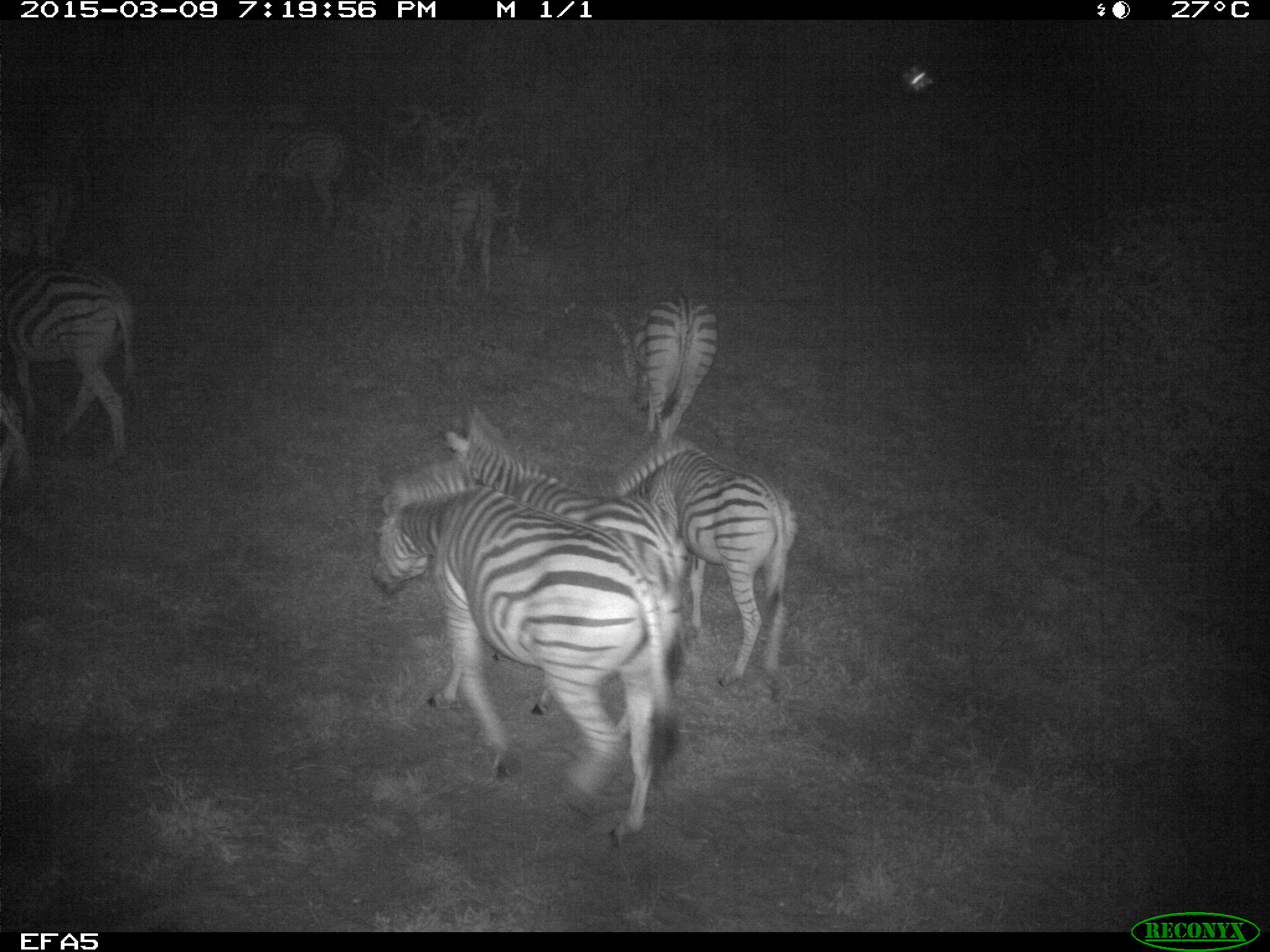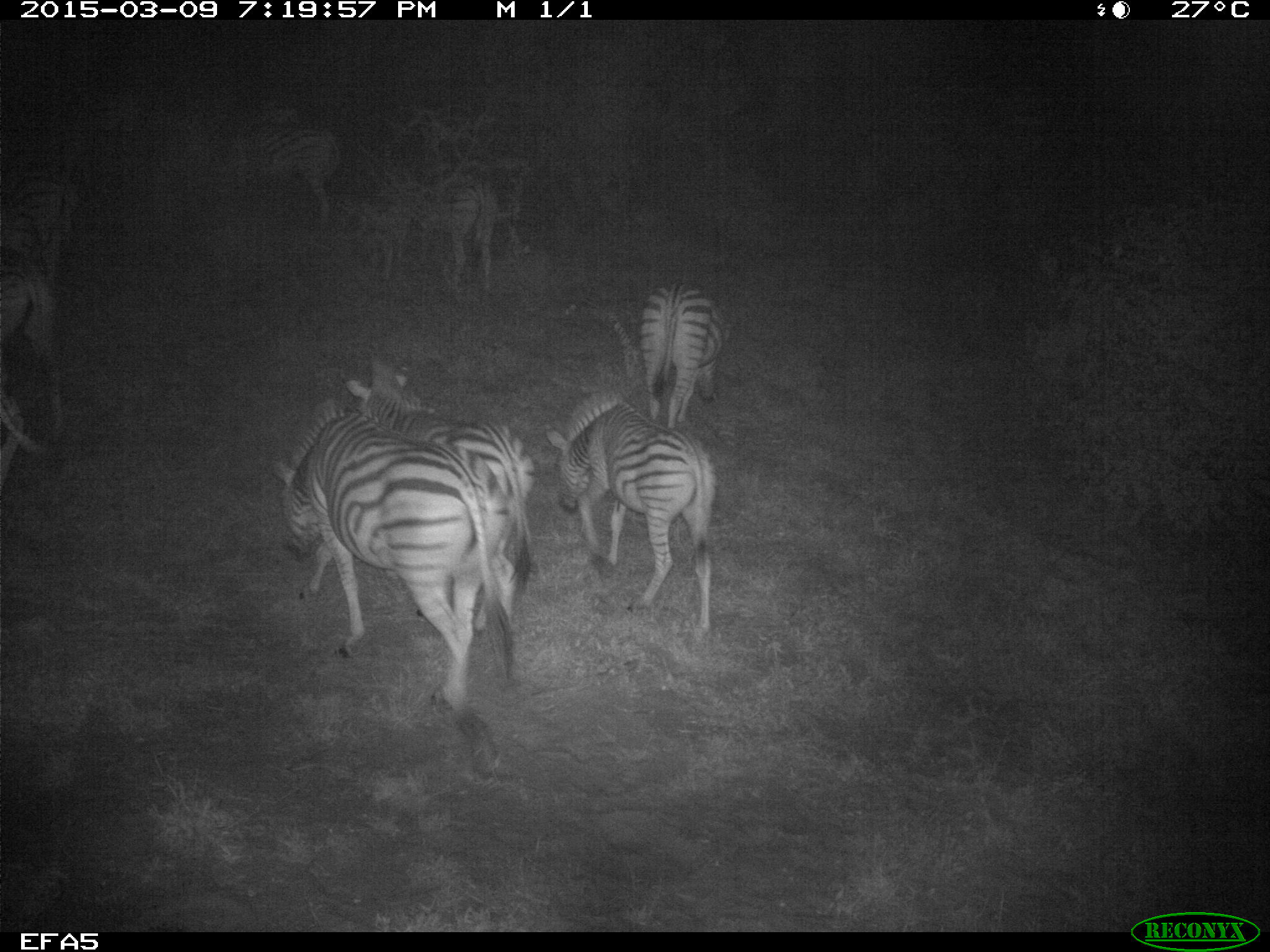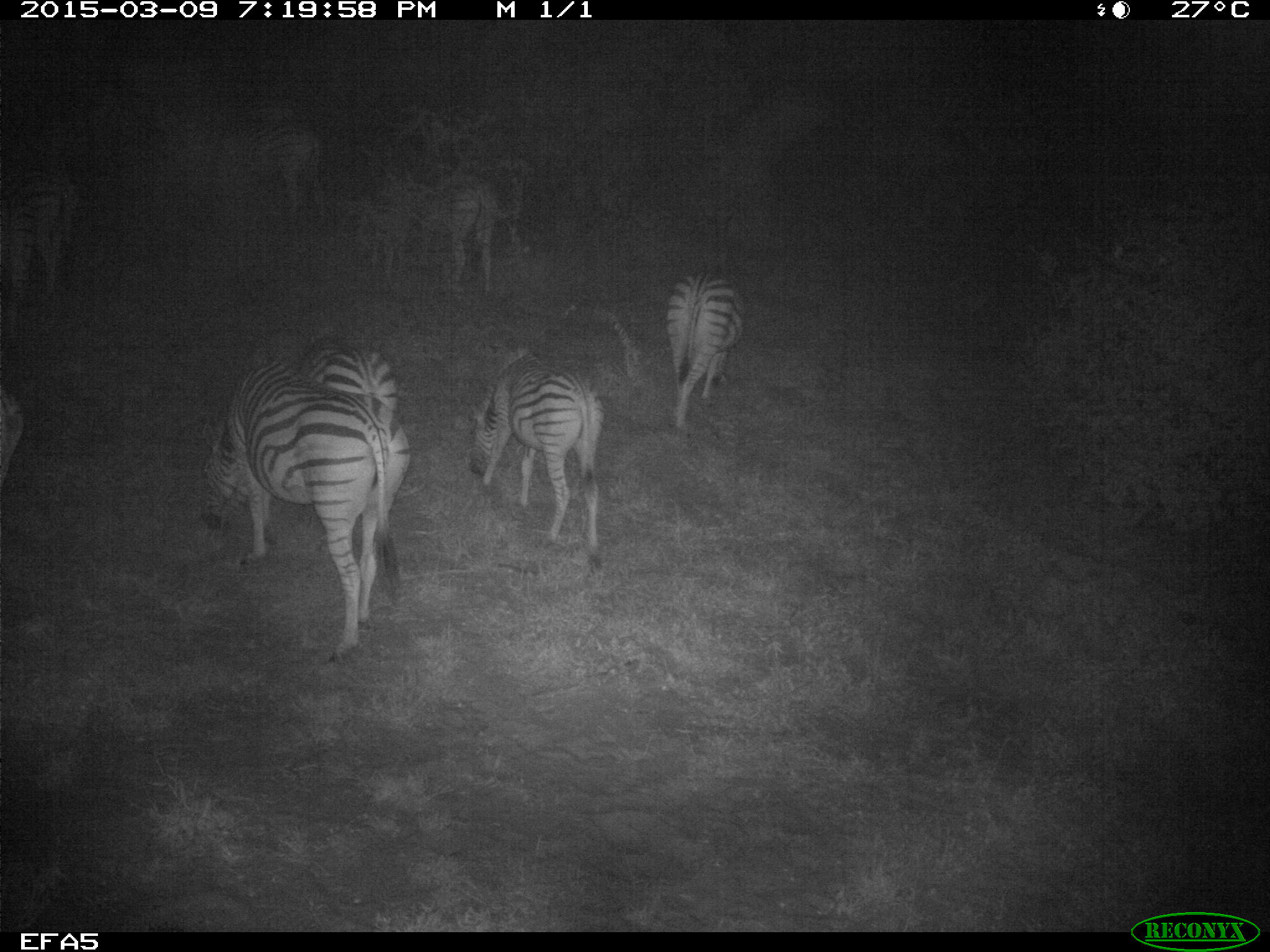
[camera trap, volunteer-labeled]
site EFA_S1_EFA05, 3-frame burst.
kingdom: Animalia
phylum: Chordata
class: Mammalia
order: Perissodactyla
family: Equidae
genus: Equus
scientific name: Equus quagga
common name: plains zebra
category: zebraplains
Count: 9.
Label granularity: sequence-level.